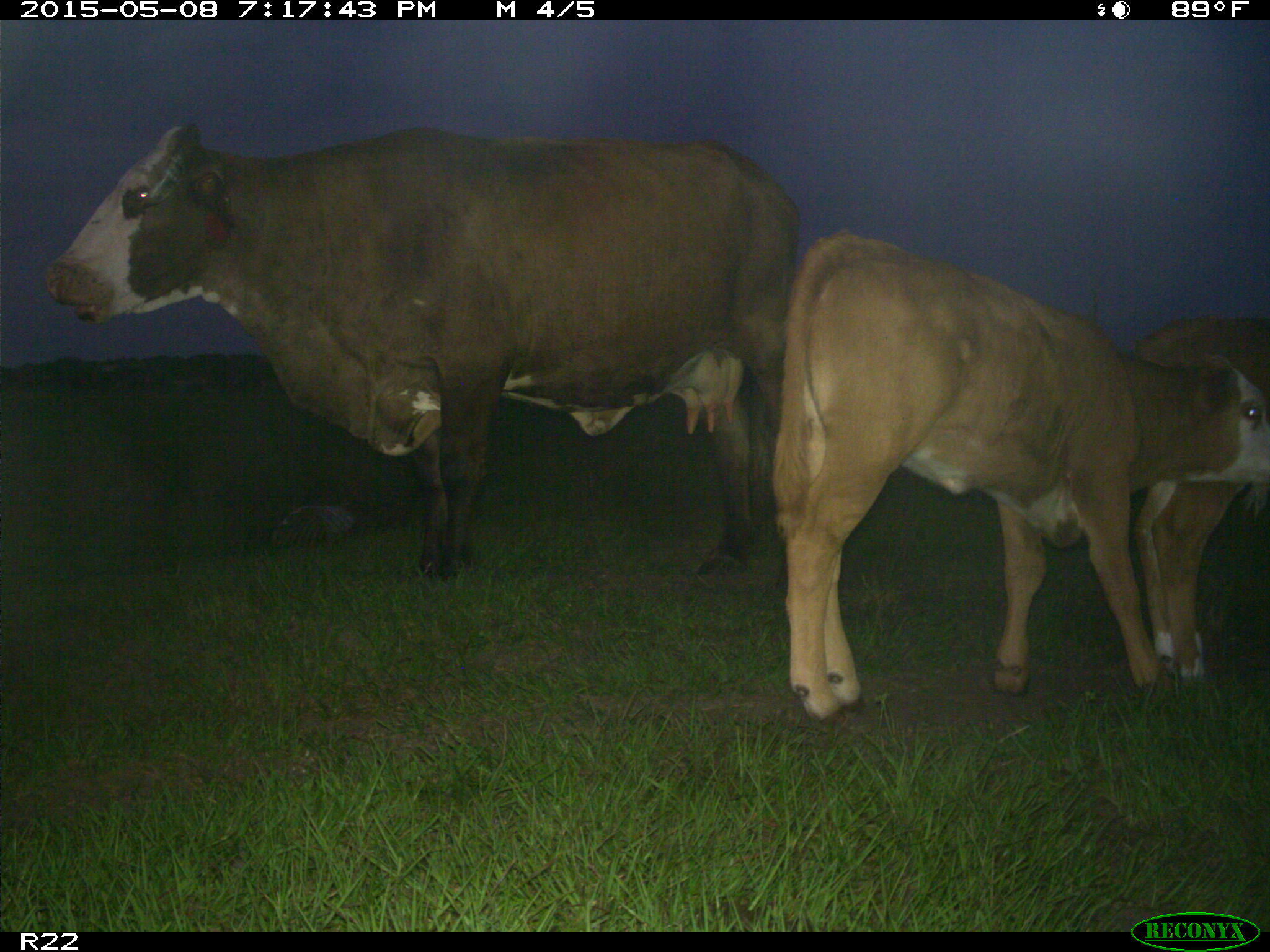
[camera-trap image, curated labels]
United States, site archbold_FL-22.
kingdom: Animalia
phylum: Chordata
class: Mammalia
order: Artiodactyla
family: Bovidae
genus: Bos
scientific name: Bos taurus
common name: domestic cow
Bos taurus (domestic cow).